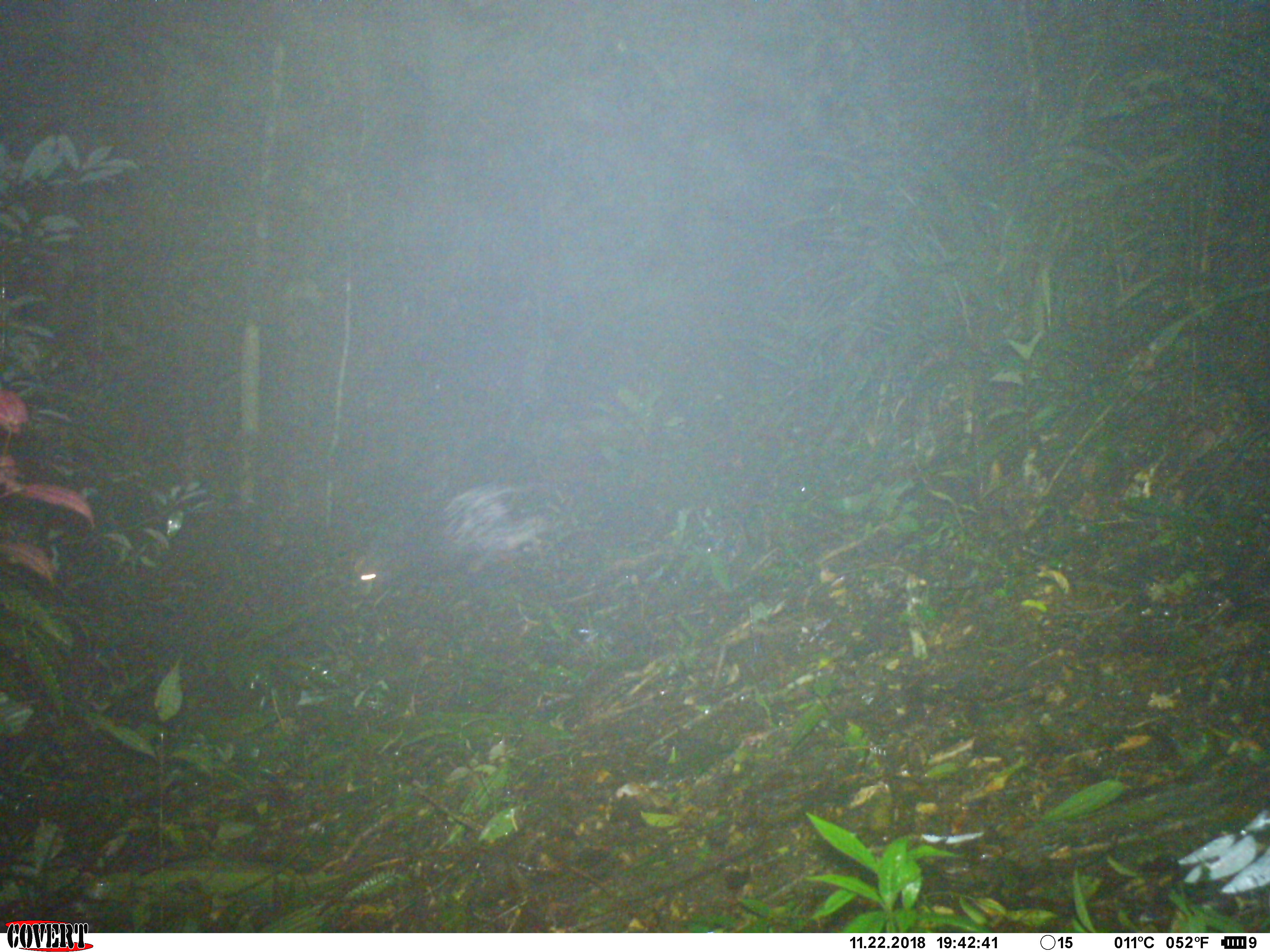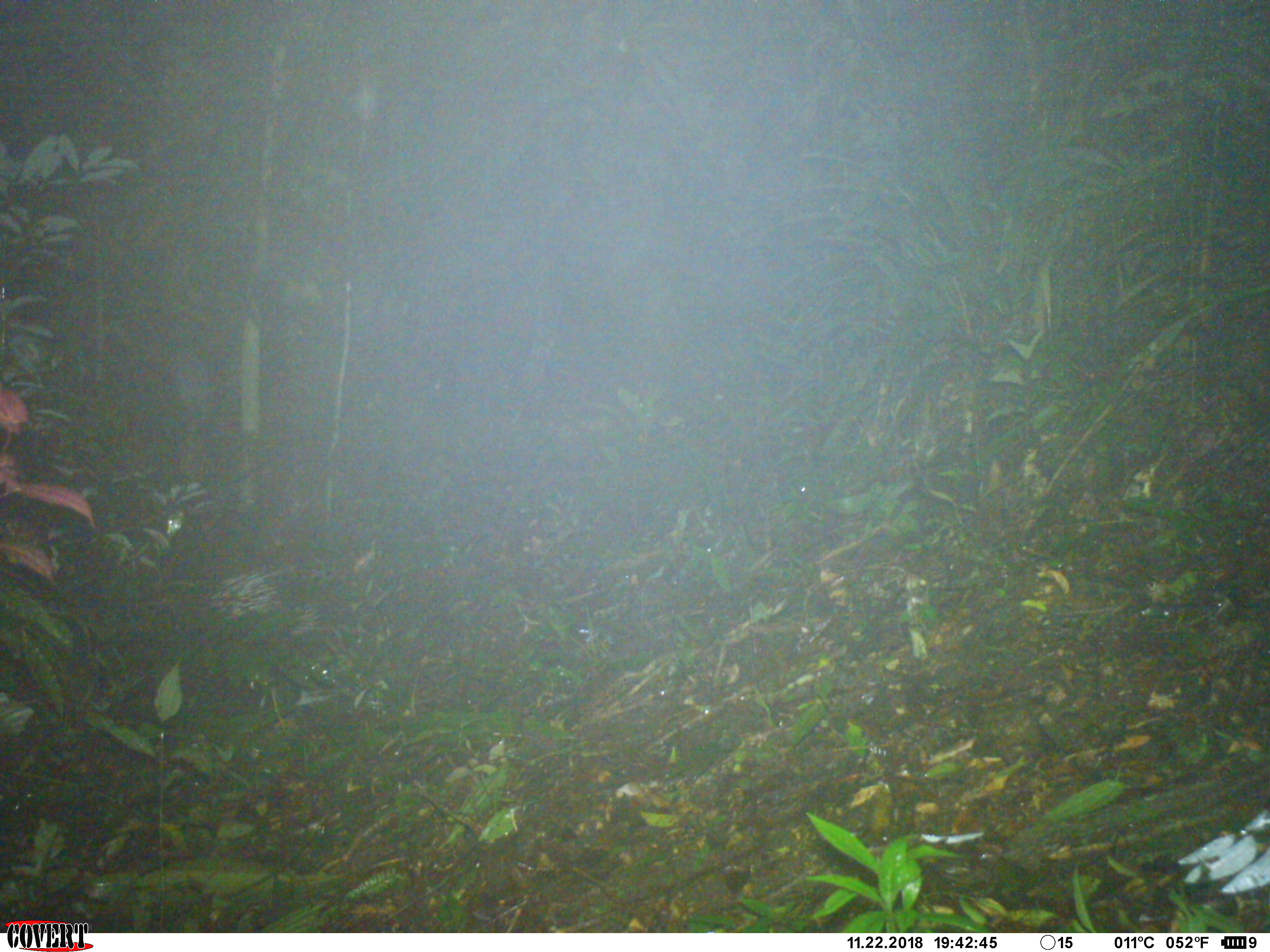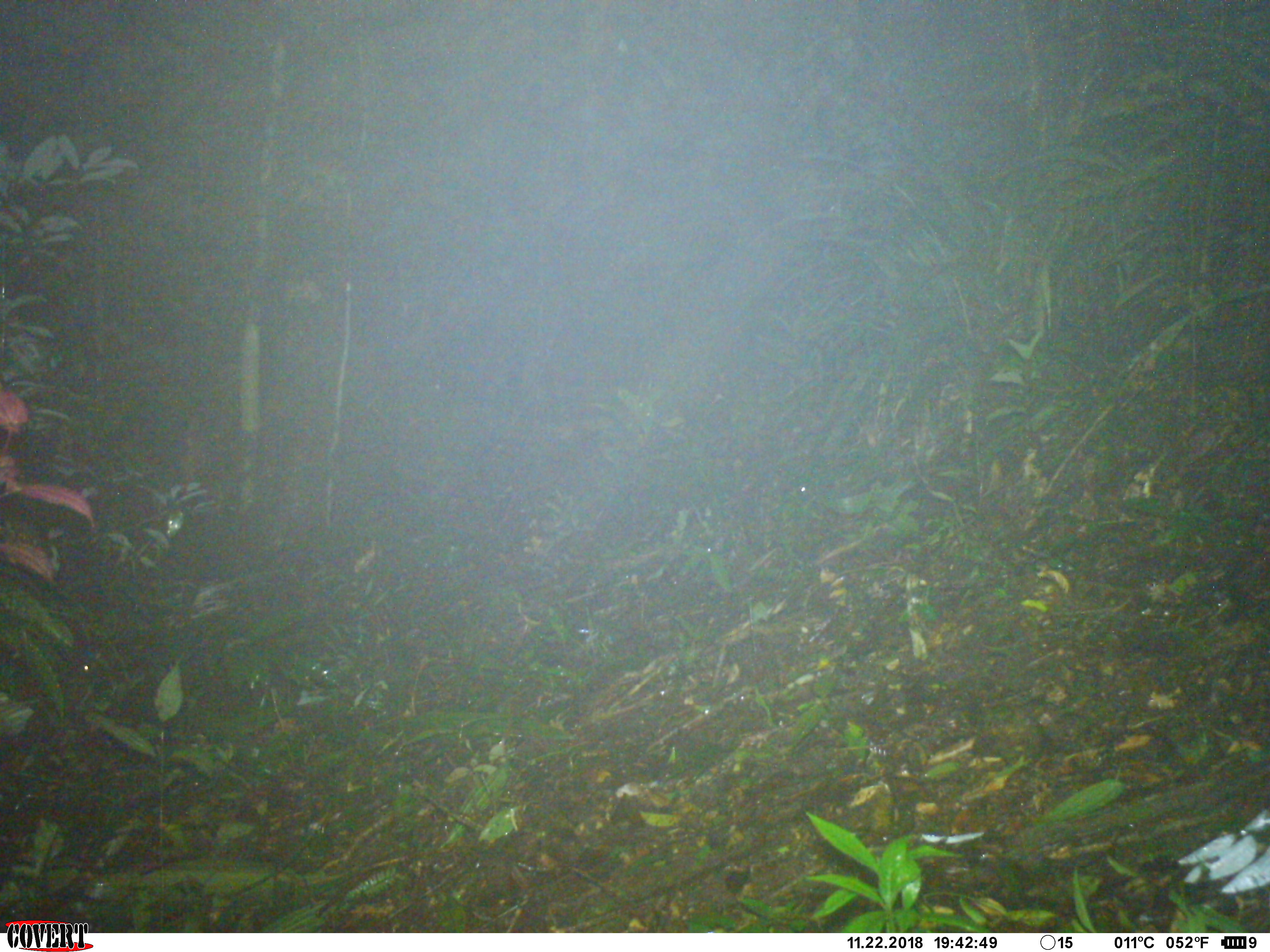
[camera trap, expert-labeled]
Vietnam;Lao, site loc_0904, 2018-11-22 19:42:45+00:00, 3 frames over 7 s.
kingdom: Animalia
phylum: Chordata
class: Mammalia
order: Rodentia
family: Hystricidae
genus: Hystrix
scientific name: Hystrix brachyura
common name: malayan porcupine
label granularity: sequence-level